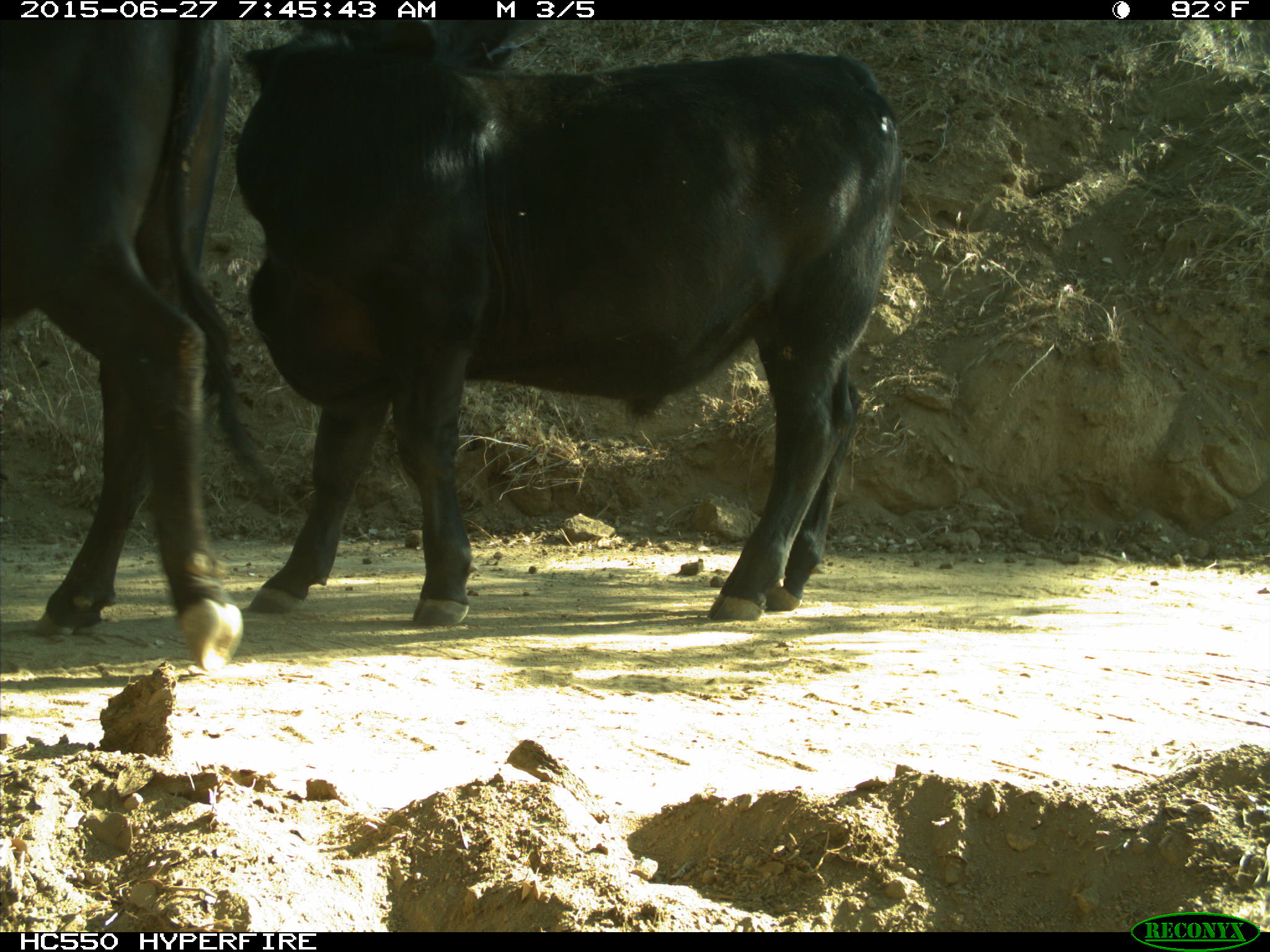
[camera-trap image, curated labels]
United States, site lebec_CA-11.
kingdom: Animalia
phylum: Chordata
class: Mammalia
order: Artiodactyla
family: Bovidae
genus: Bos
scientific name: Bos taurus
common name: domestic cow